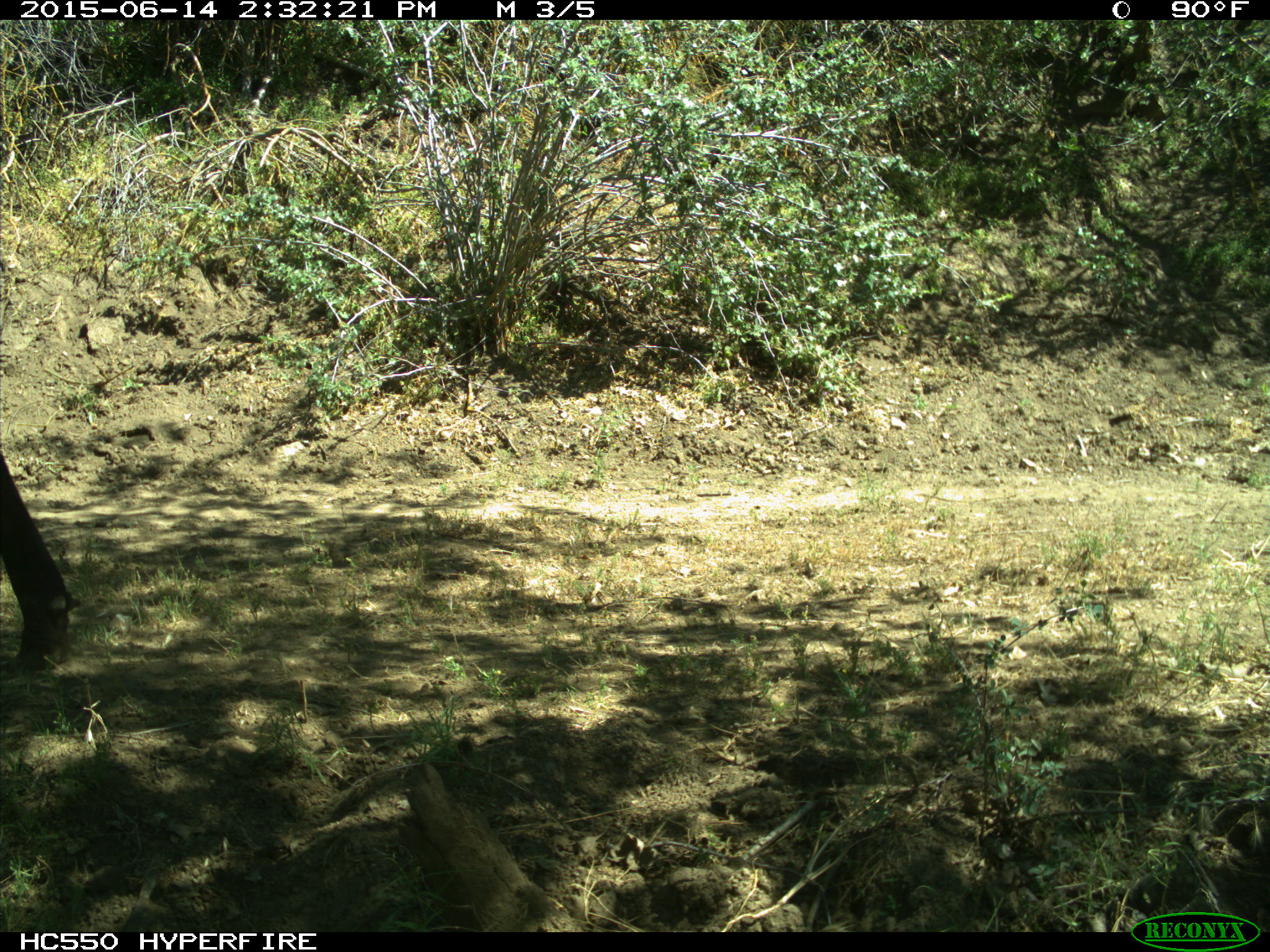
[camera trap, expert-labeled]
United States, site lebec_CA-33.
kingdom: Animalia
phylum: Chordata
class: Mammalia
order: Artiodactyla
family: Bovidae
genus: Bos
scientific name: Bos taurus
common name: domestic cow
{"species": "Bos taurus (domestic cow)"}